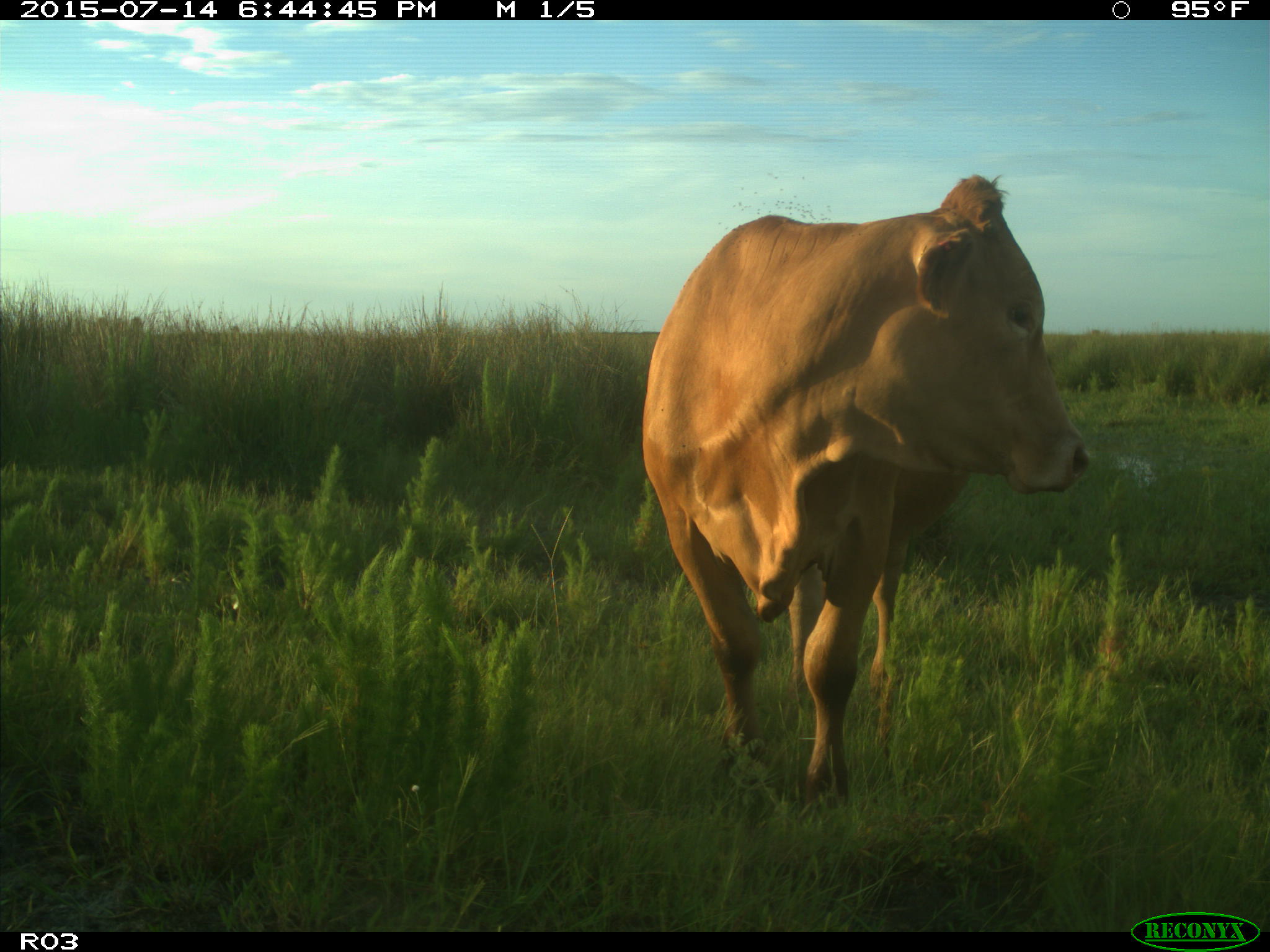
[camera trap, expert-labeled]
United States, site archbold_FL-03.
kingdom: Animalia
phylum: Chordata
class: Mammalia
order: Artiodactyla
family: Bovidae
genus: Bos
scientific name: Bos taurus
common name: domestic cow